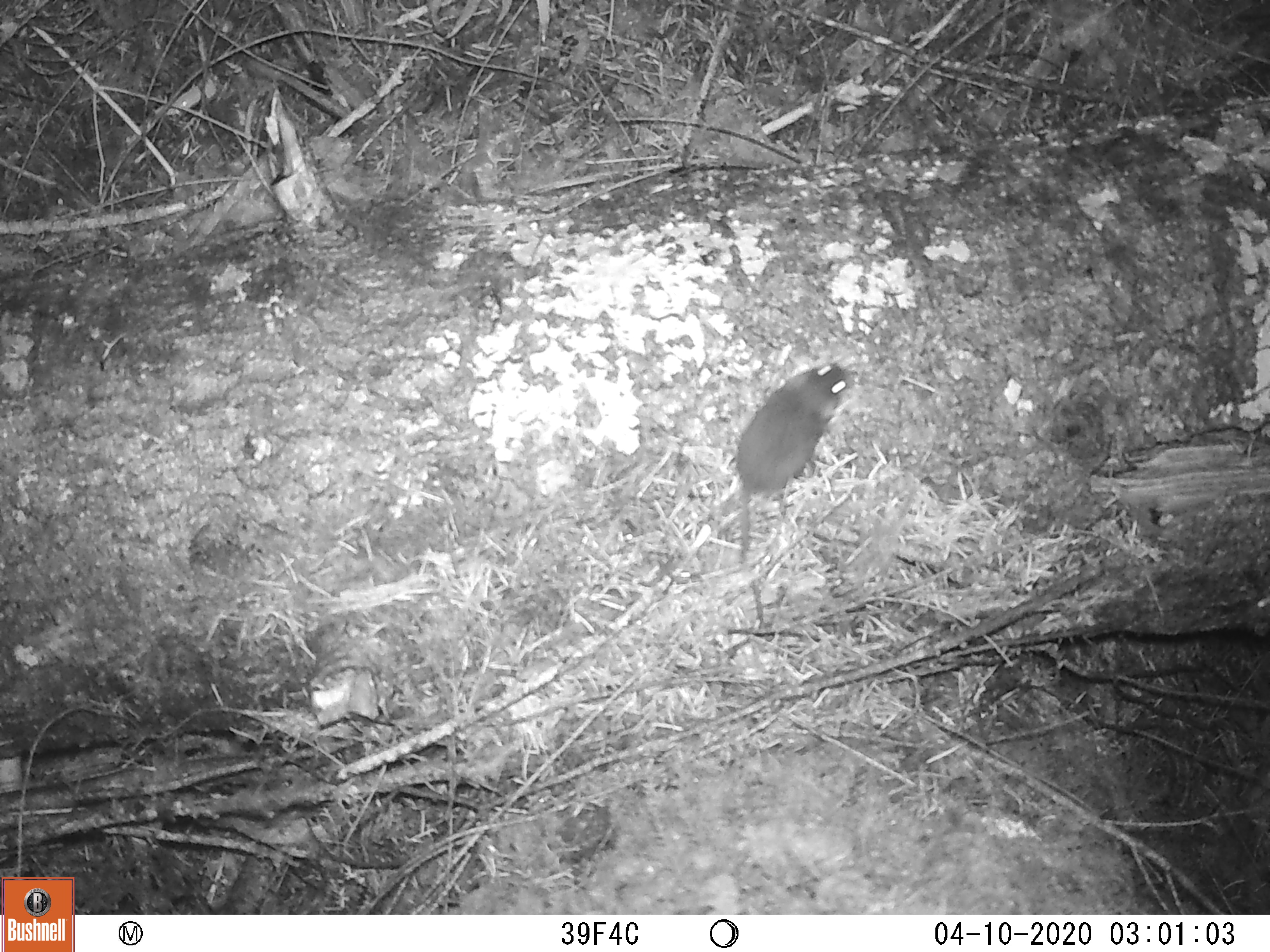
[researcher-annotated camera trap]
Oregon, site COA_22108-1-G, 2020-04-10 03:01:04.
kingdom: Animalia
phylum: Chordata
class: Mammalia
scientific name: Mammalia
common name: small mammal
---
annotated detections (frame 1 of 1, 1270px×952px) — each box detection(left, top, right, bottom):
small mammal: detection(682, 324, 882, 637)